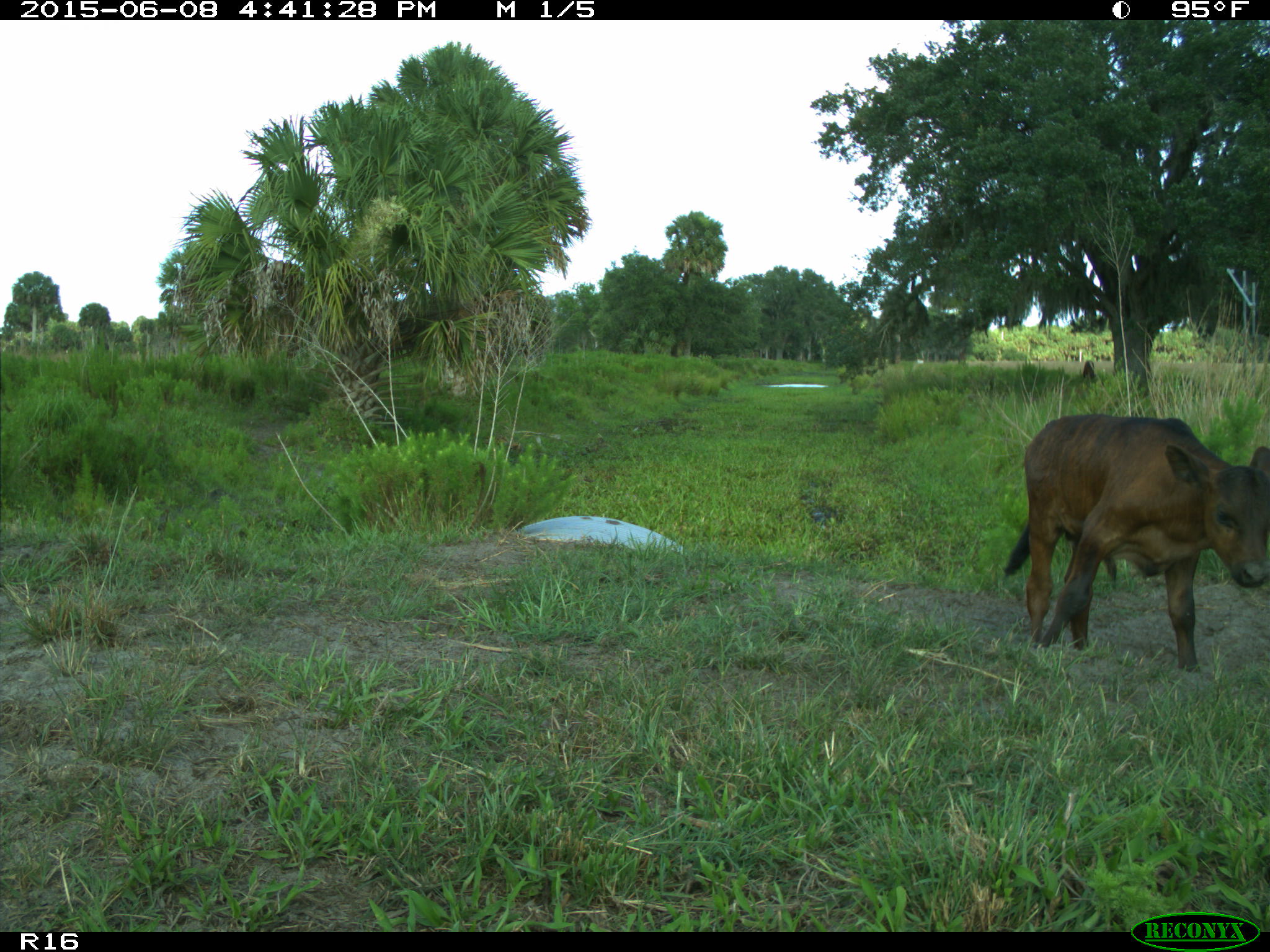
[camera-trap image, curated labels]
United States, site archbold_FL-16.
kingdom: Animalia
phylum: Chordata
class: Mammalia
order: Artiodactyla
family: Bovidae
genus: Bos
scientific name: Bos taurus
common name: domestic cow